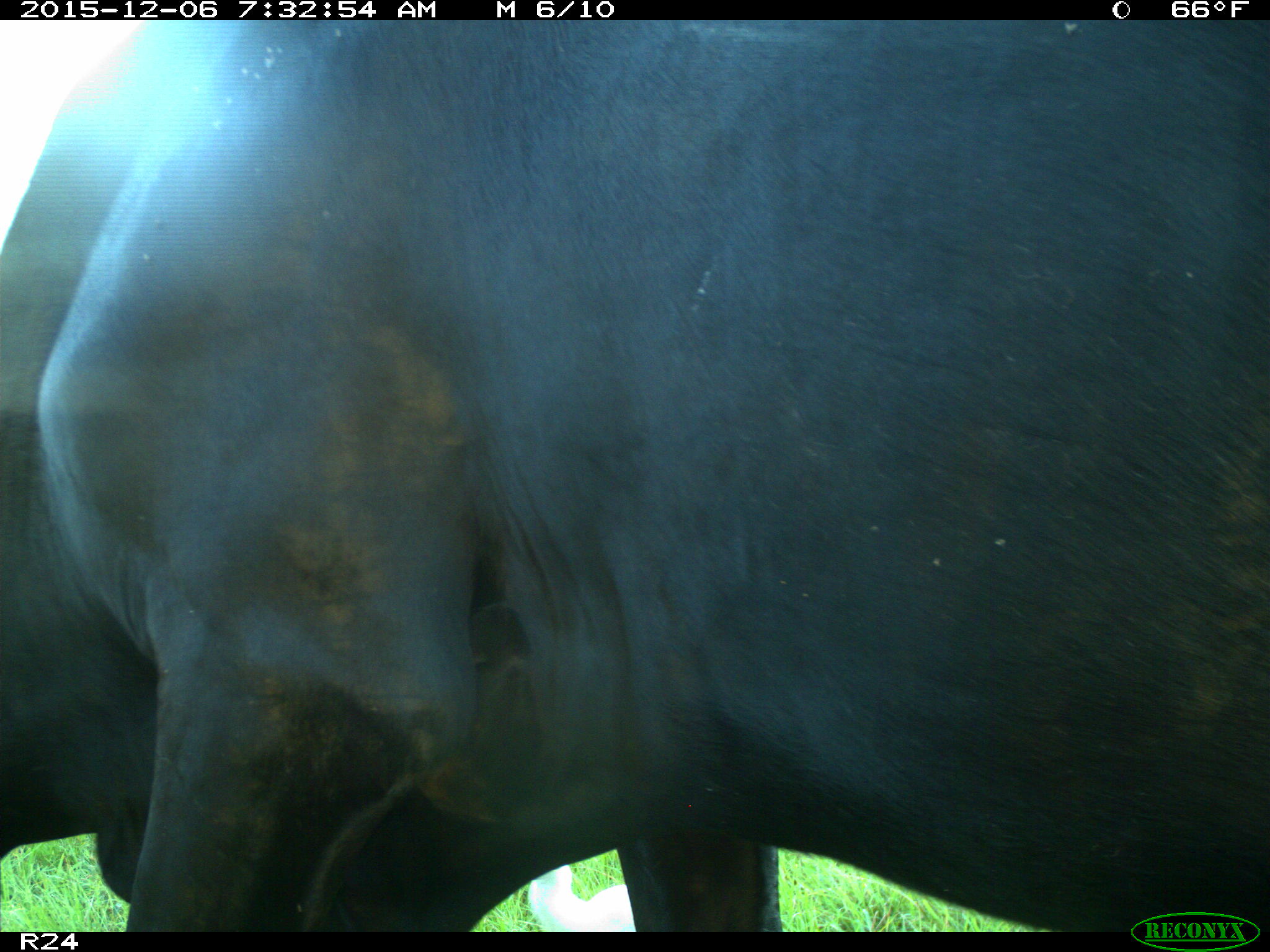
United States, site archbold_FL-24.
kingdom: Animalia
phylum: Chordata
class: Mammalia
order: Artiodactyla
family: Bovidae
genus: Bos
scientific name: Bos taurus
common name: domestic cow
Bos taurus (domestic cow).